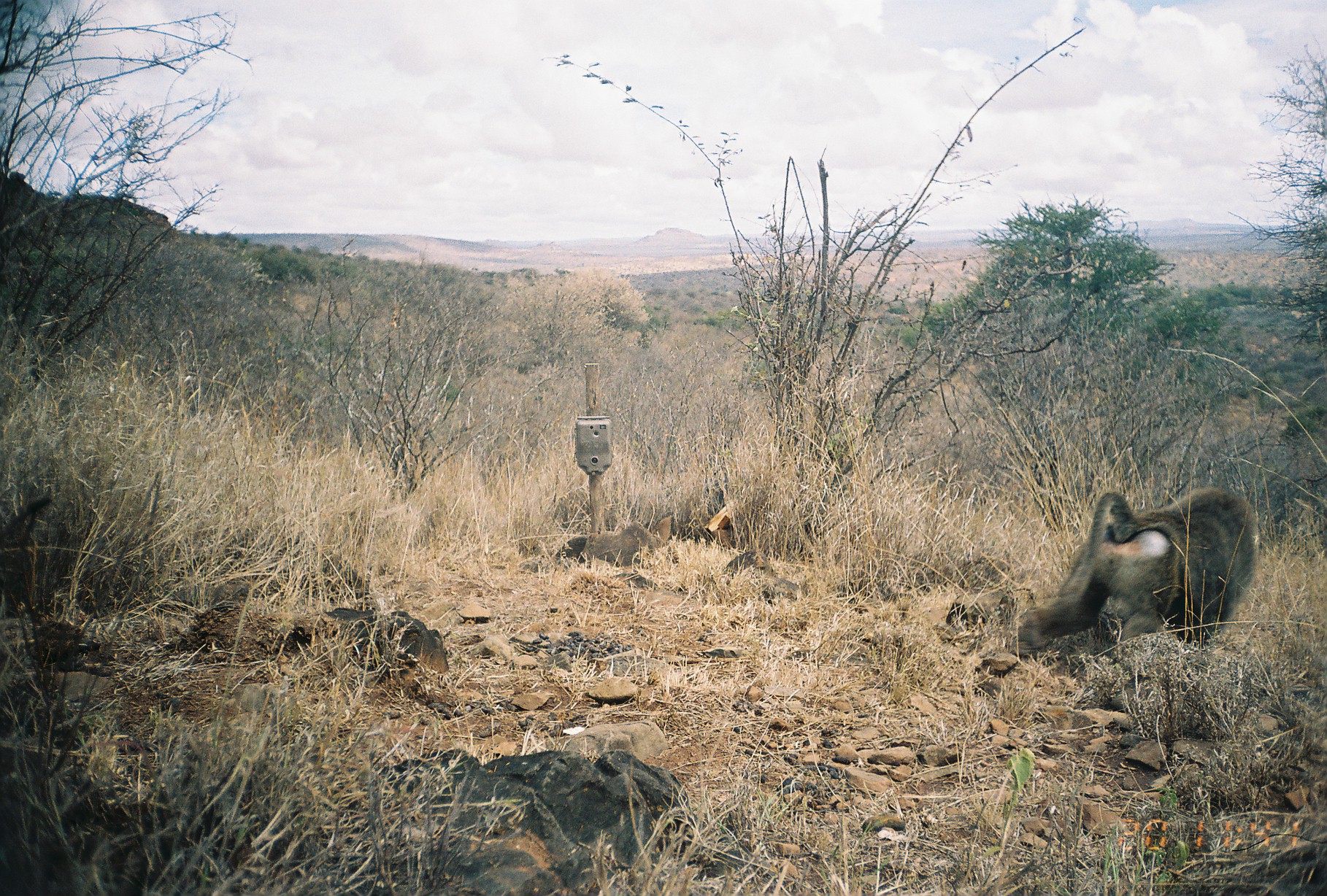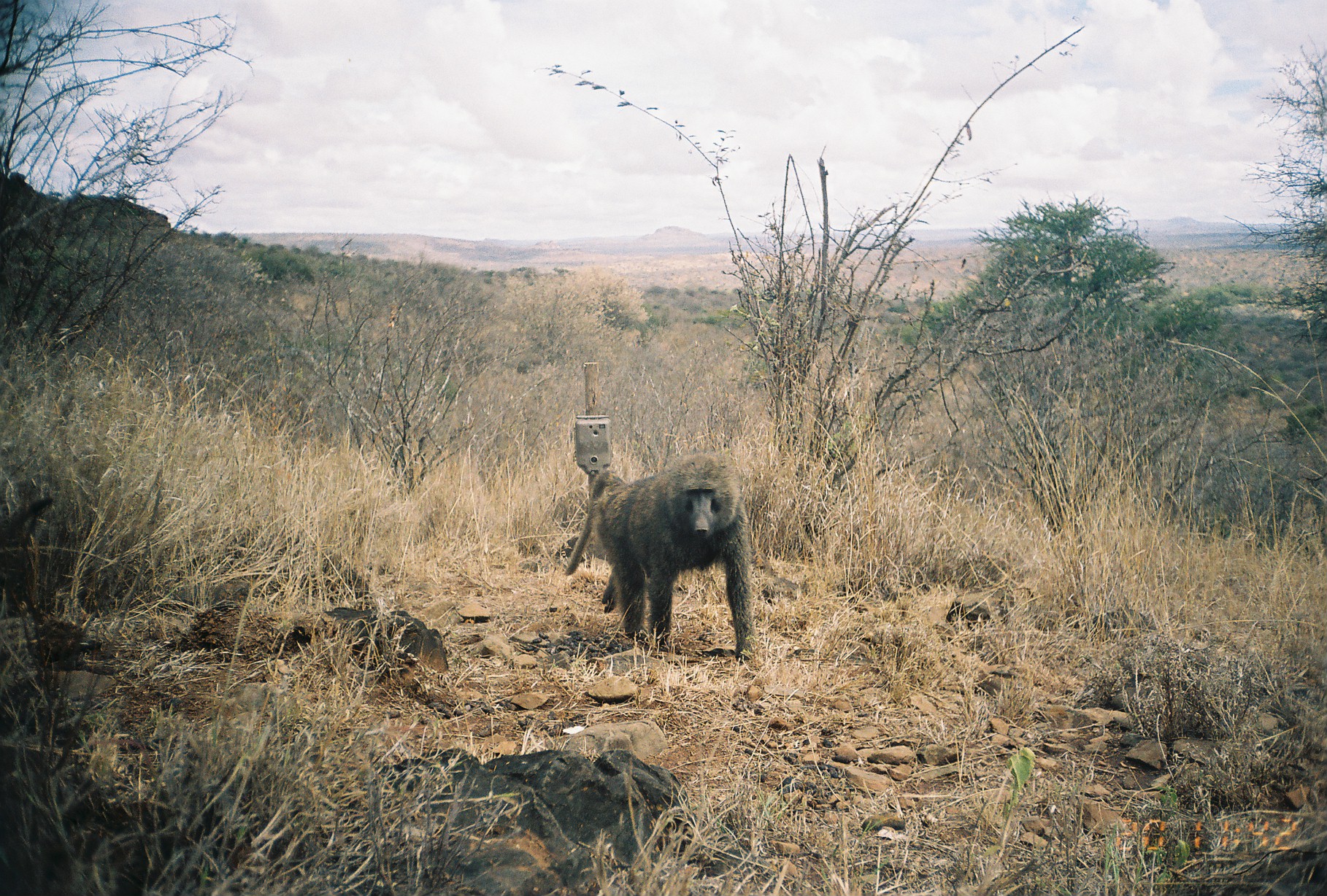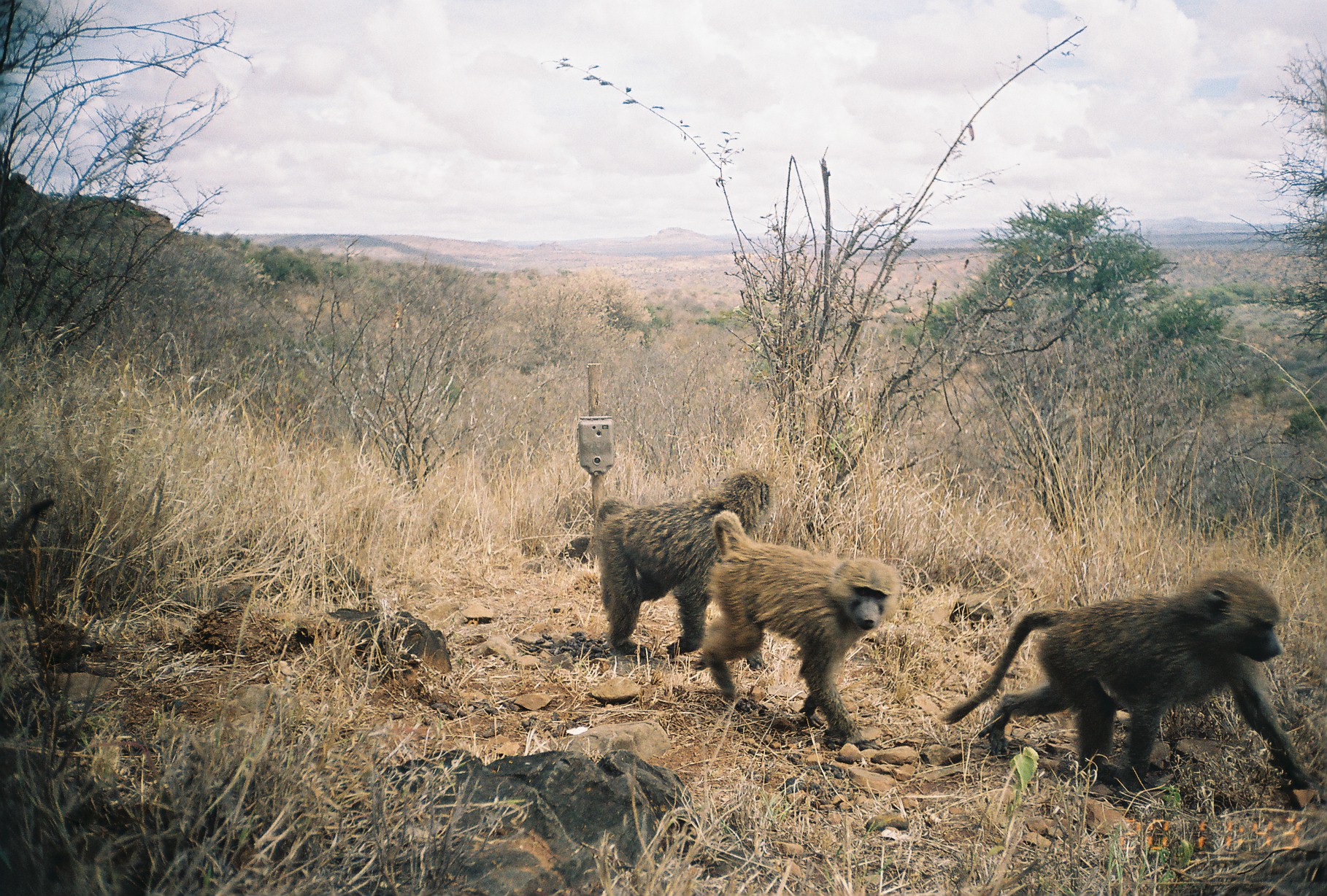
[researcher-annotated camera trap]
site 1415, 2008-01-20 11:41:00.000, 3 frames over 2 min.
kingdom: Animalia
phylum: Chordata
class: Mammalia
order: Primates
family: Cercopithecidae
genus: Papio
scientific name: Papio anubis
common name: olive baboon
Papio anubis (olive baboon), count 1.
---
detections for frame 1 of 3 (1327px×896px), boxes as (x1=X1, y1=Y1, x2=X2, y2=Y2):
papio anubis: (x1=1013, y1=487, x2=1256, y2=657)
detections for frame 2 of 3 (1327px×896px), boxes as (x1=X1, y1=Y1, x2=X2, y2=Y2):
papio anubis: (x1=562, y1=458, x2=758, y2=666)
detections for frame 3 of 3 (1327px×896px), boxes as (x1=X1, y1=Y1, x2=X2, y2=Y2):
papio anubis: (x1=945, y1=566, x2=1314, y2=795); (x1=701, y1=511, x2=902, y2=743); (x1=589, y1=466, x2=777, y2=660)